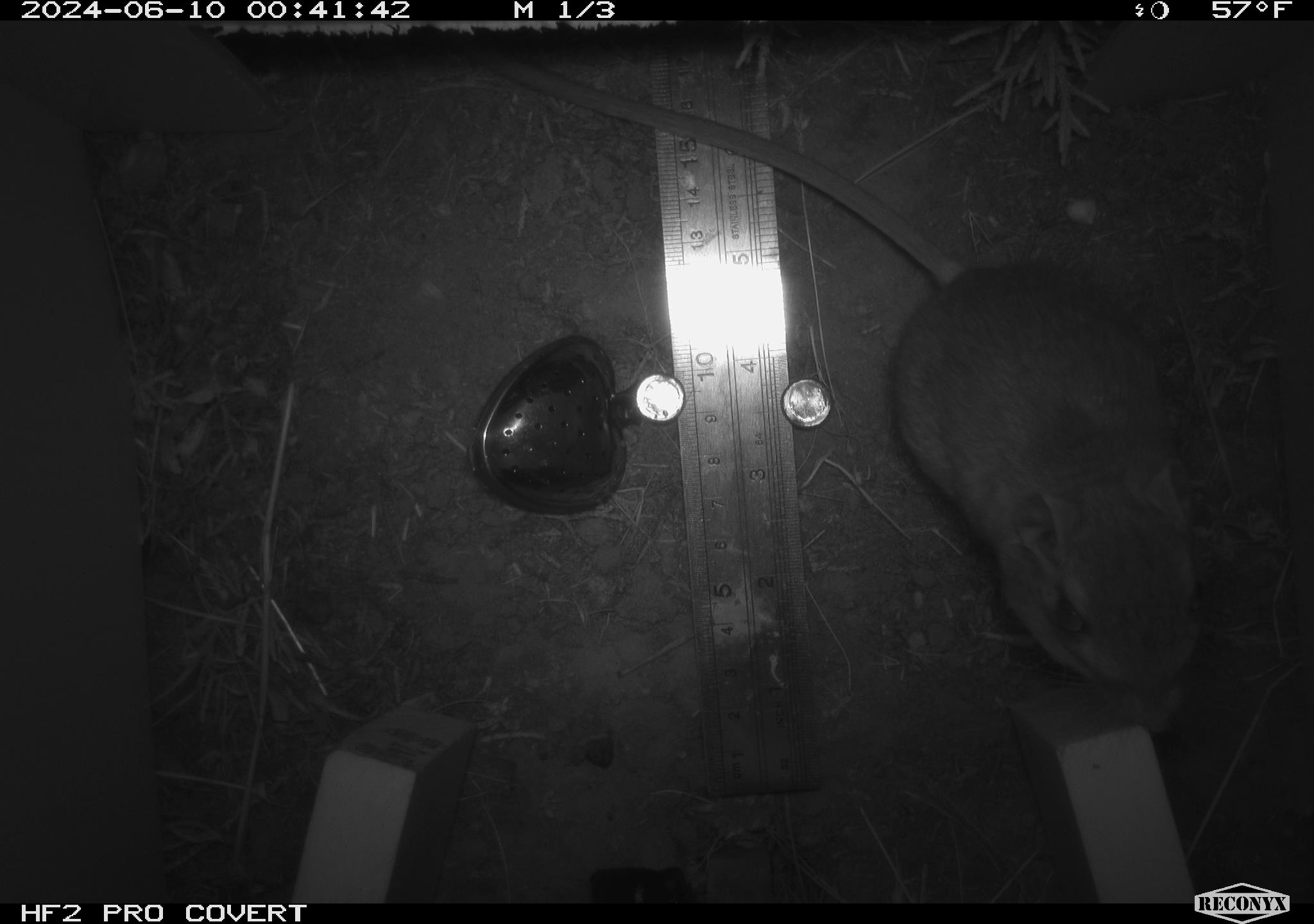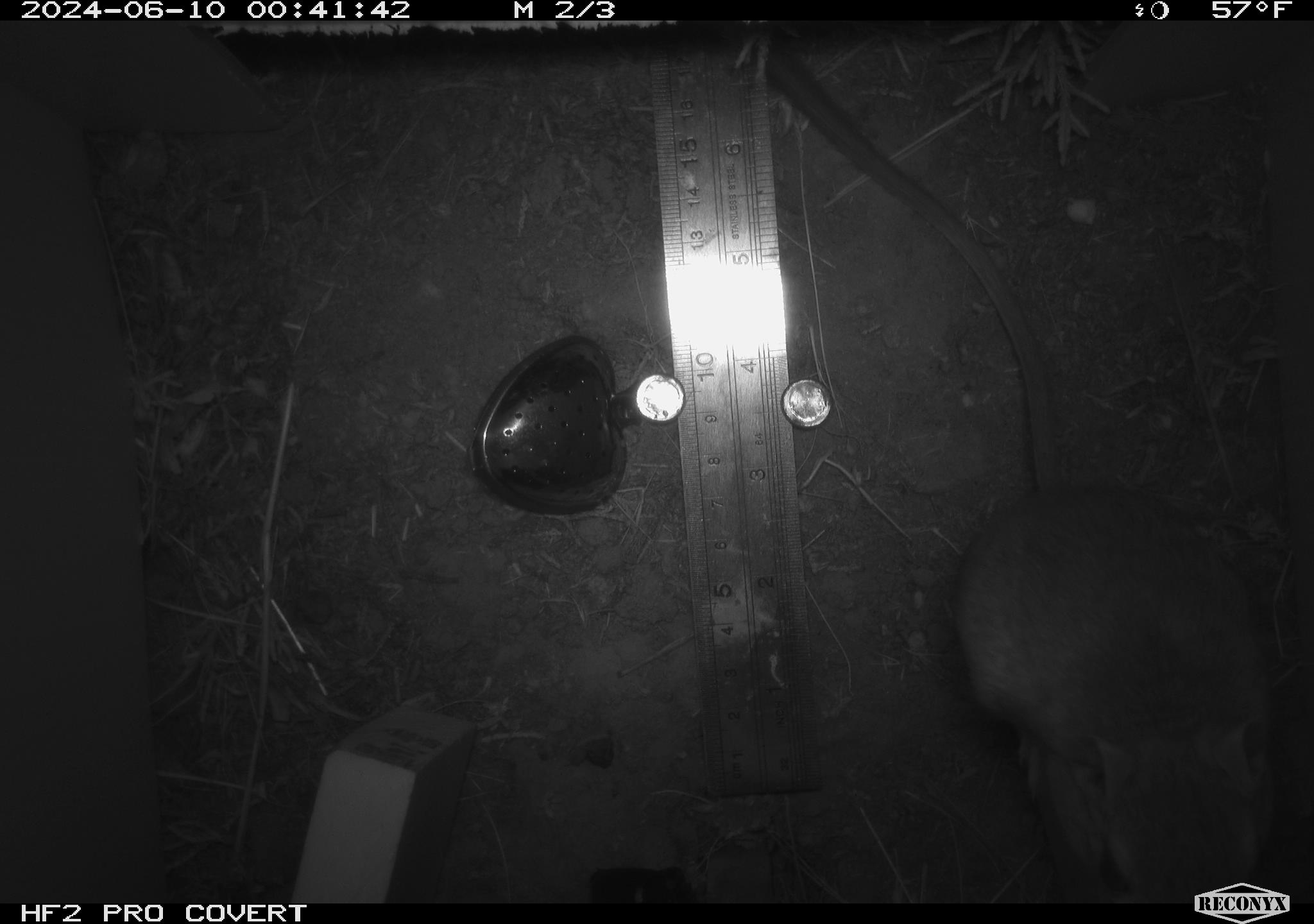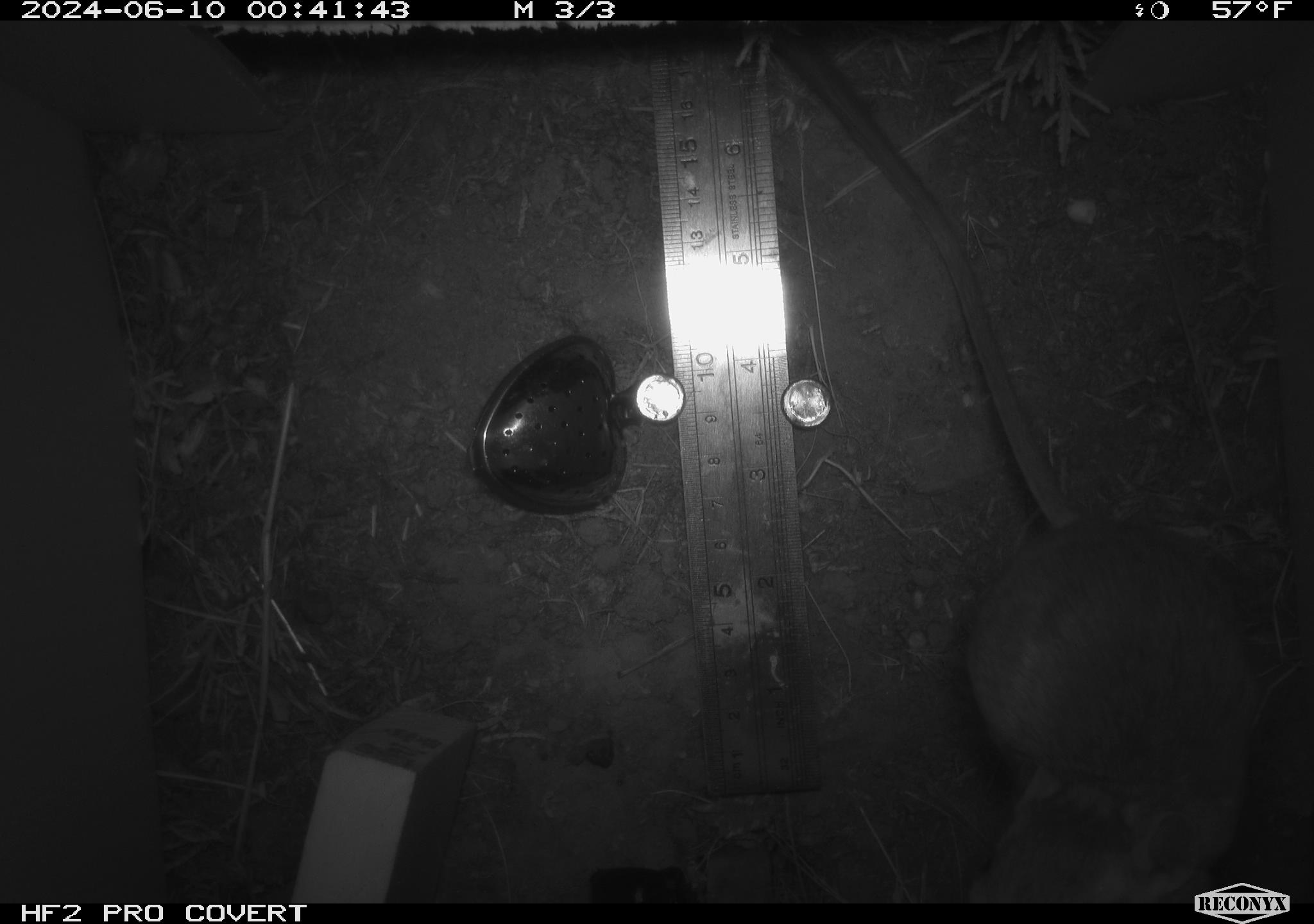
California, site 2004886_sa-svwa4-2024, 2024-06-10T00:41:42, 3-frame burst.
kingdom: Animalia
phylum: Chordata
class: Mammalia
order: Rodentia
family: Heteromyidae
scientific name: Heteromyidae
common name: kangaroo rats and pocket mice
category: heteromyidae family